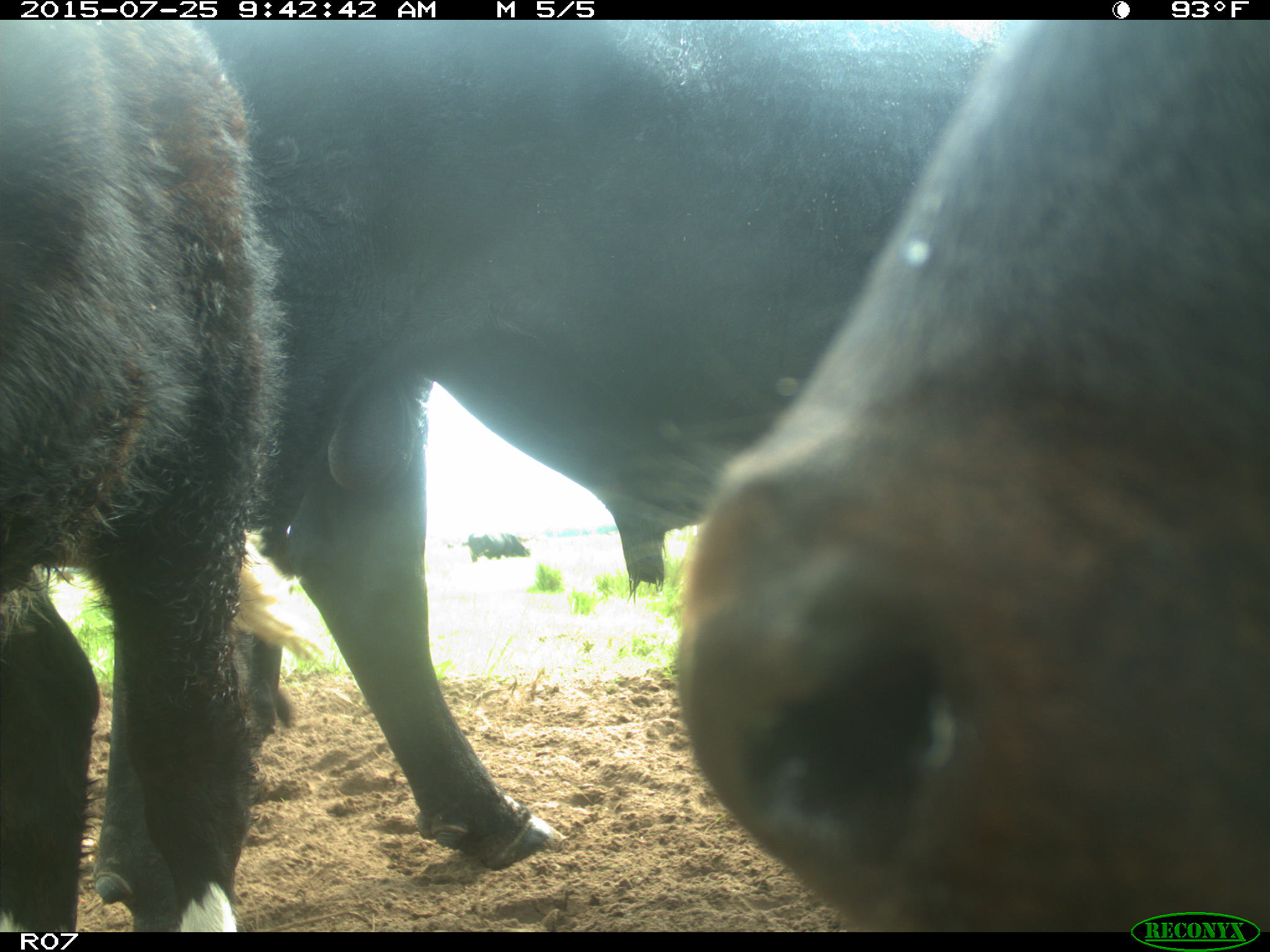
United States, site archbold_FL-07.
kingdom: Animalia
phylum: Chordata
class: Mammalia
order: Artiodactyla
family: Bovidae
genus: Bos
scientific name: Bos taurus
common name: domestic cow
Bos taurus (domestic cow).